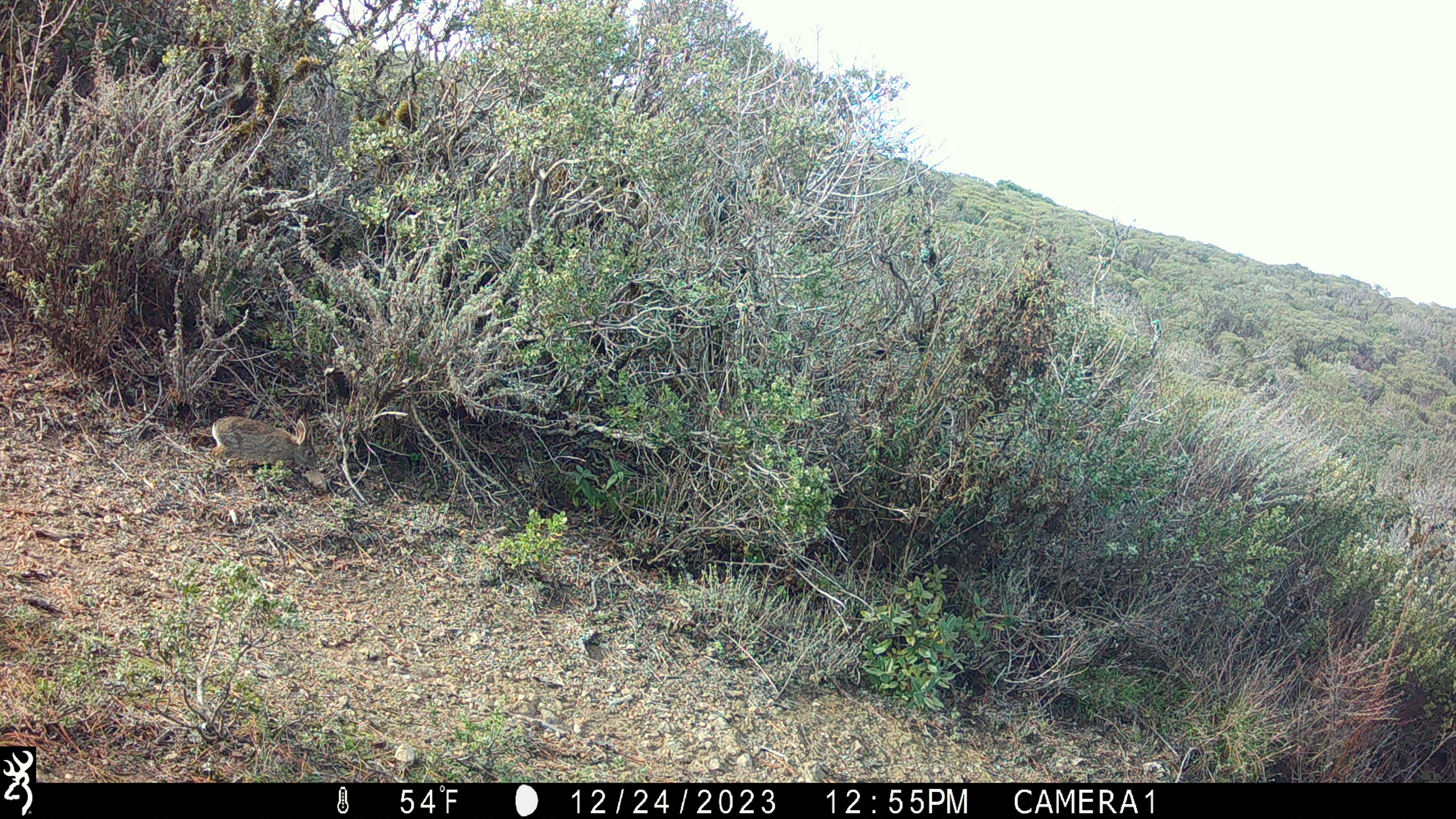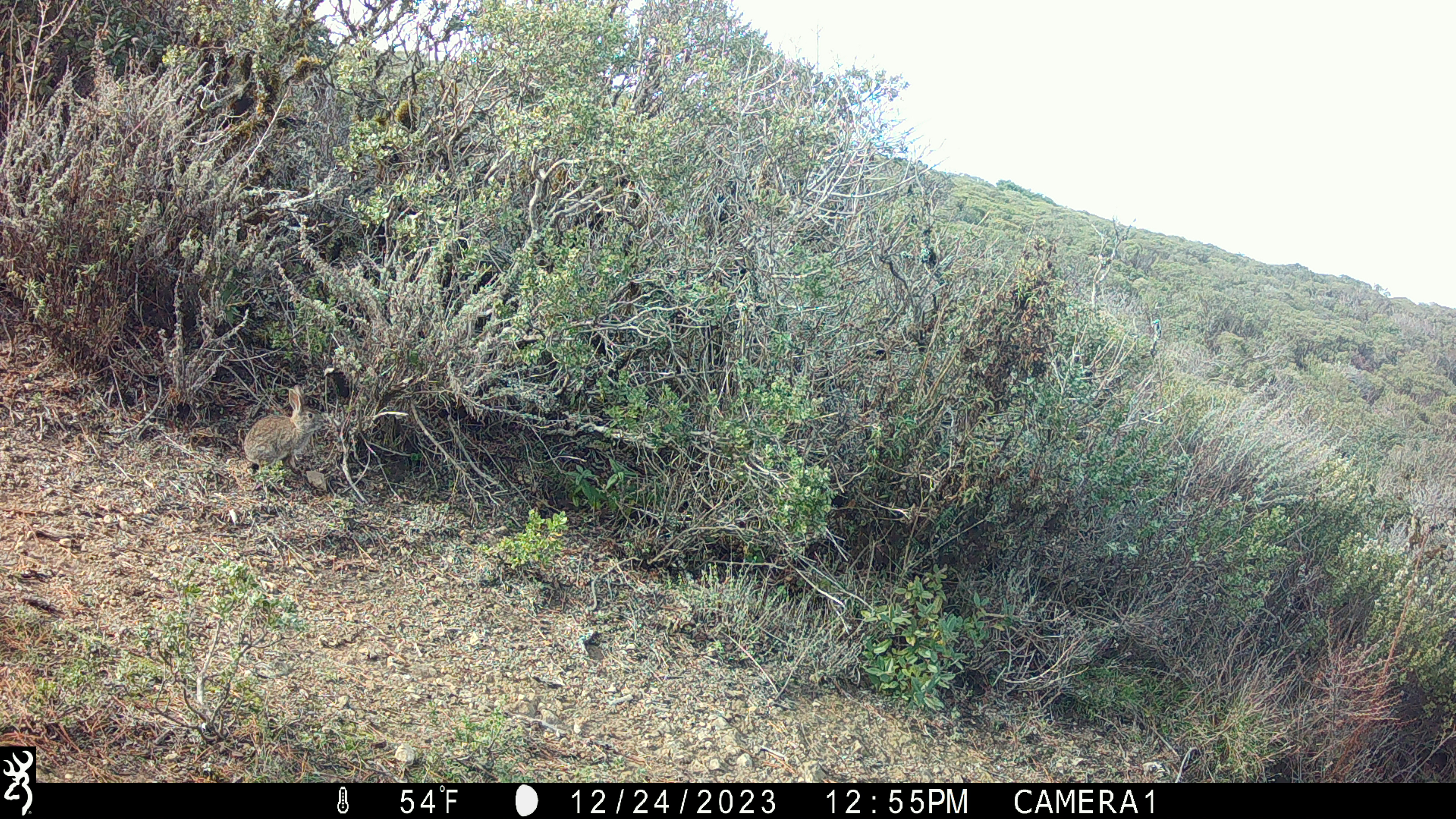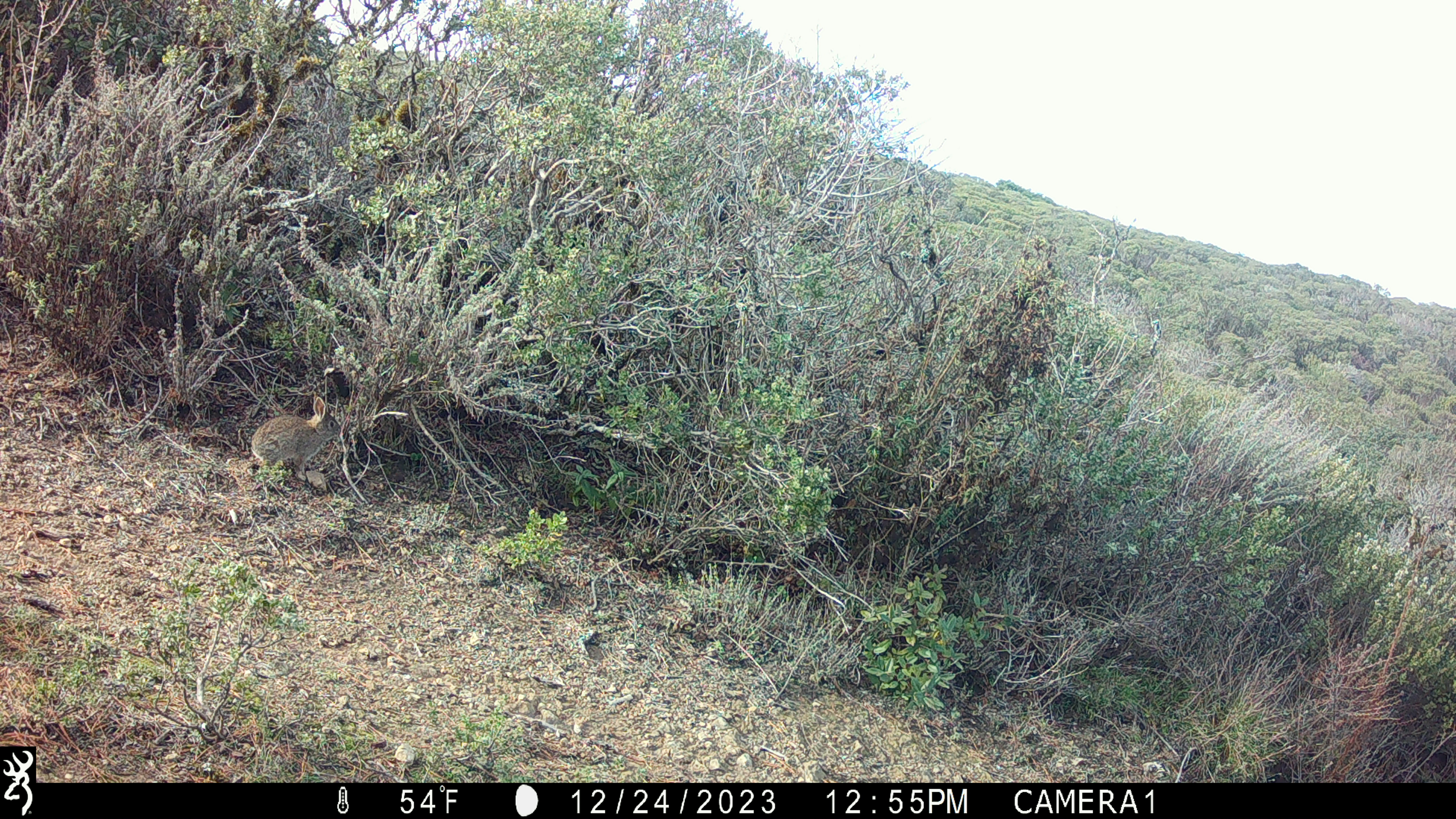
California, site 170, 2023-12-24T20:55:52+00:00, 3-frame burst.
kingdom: Animalia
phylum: Chordata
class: Mammalia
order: Lagomorpha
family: Leporidae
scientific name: Leporidae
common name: rabbit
Rabbit (Leporidae).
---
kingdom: Animalia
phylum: Chordata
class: Mammalia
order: Lagomorpha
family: Leporidae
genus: Sylvilagus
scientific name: Sylvilagus bachmani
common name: brush rabbit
Brush rabbit (Sylvilagus bachmani).